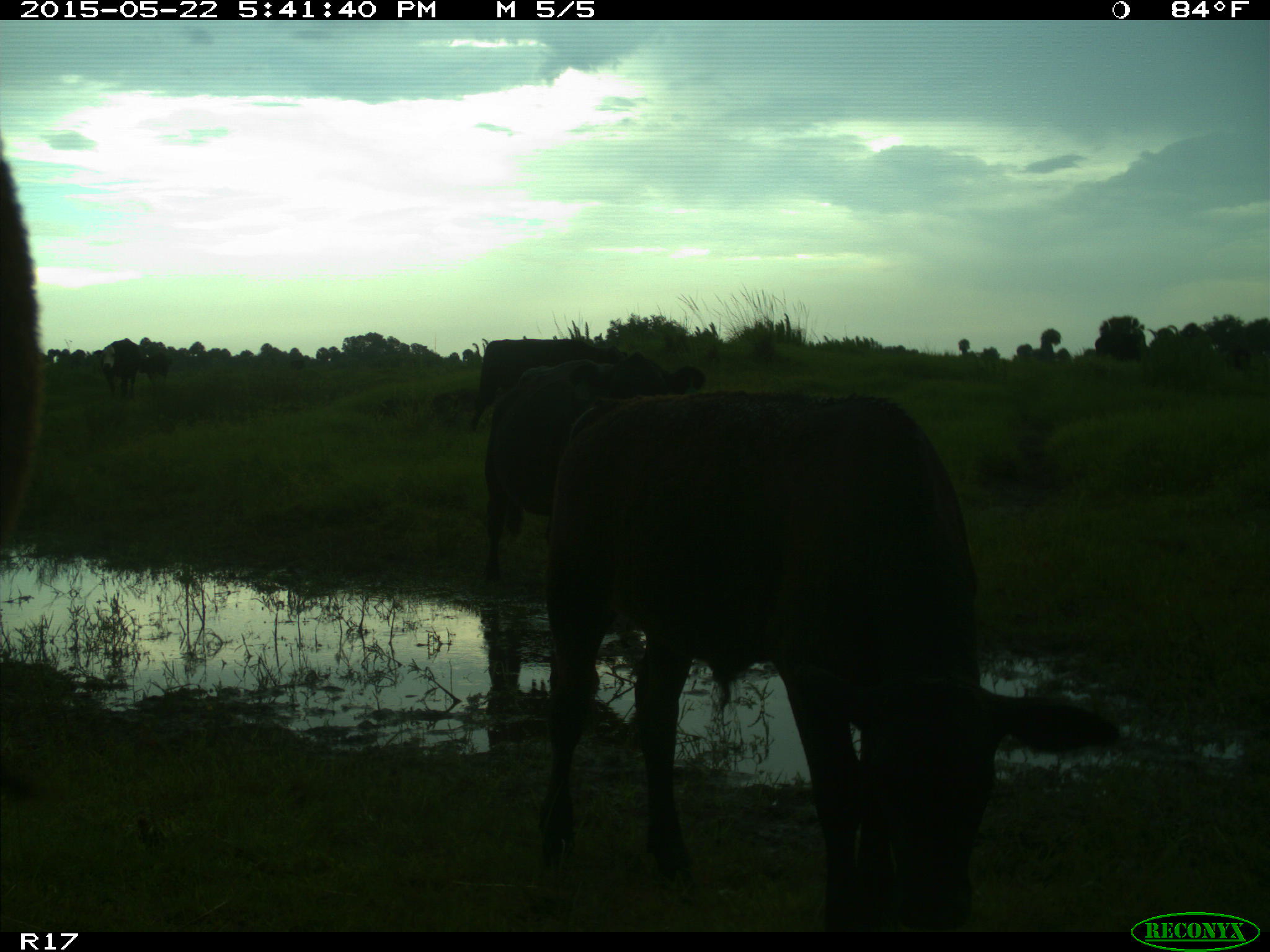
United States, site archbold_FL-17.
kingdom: Animalia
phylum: Chordata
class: Mammalia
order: Artiodactyla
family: Bovidae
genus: Bos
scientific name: Bos taurus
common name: domestic cow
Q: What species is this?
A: Bos taurus (domestic cow).